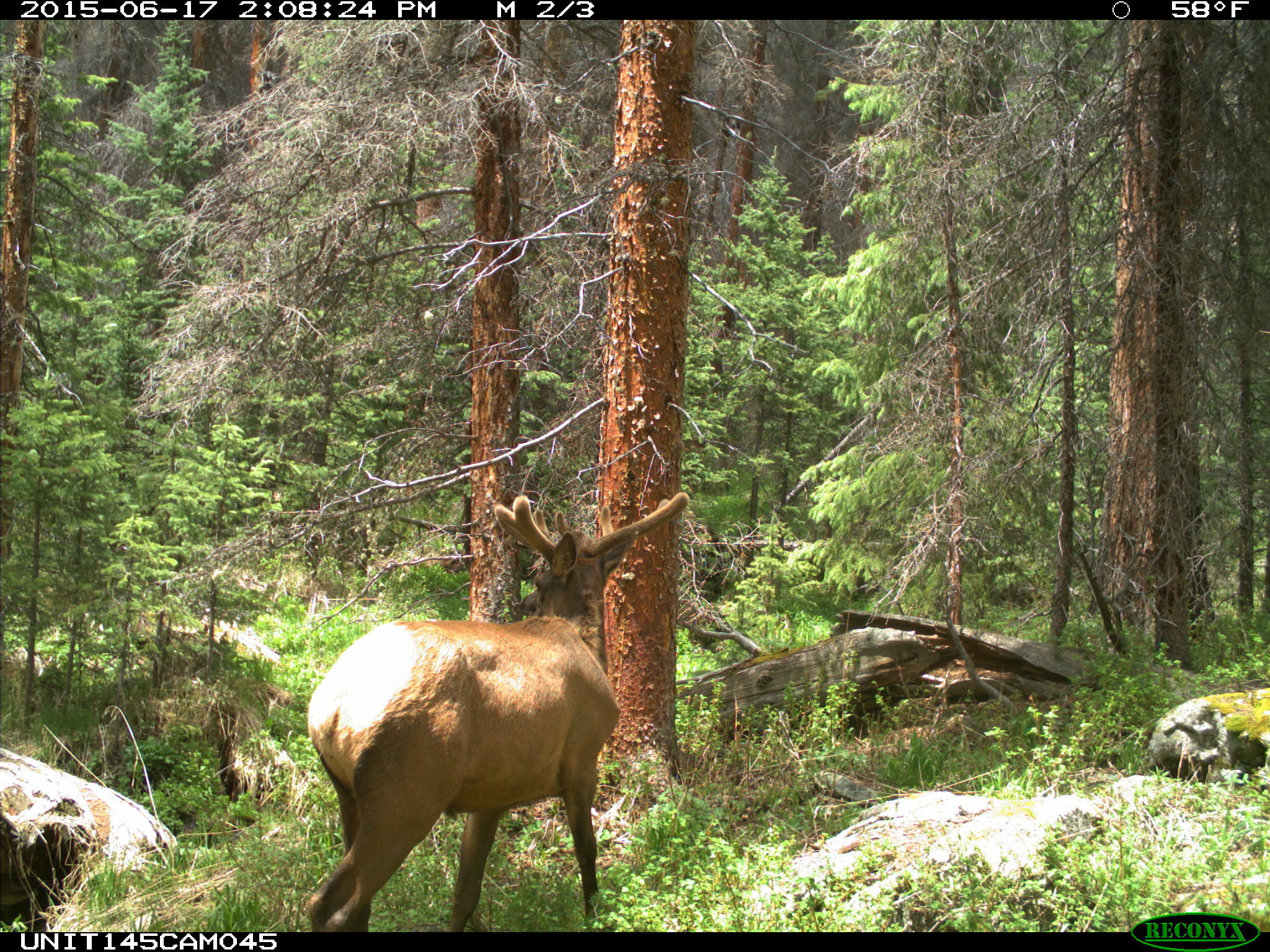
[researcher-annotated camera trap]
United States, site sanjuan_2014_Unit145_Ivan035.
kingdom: Animalia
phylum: Chordata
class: Mammalia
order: Artiodactyla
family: Cervidae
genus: Cervus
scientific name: Cervus elaphus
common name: red deer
Cervus elaphus (red deer).